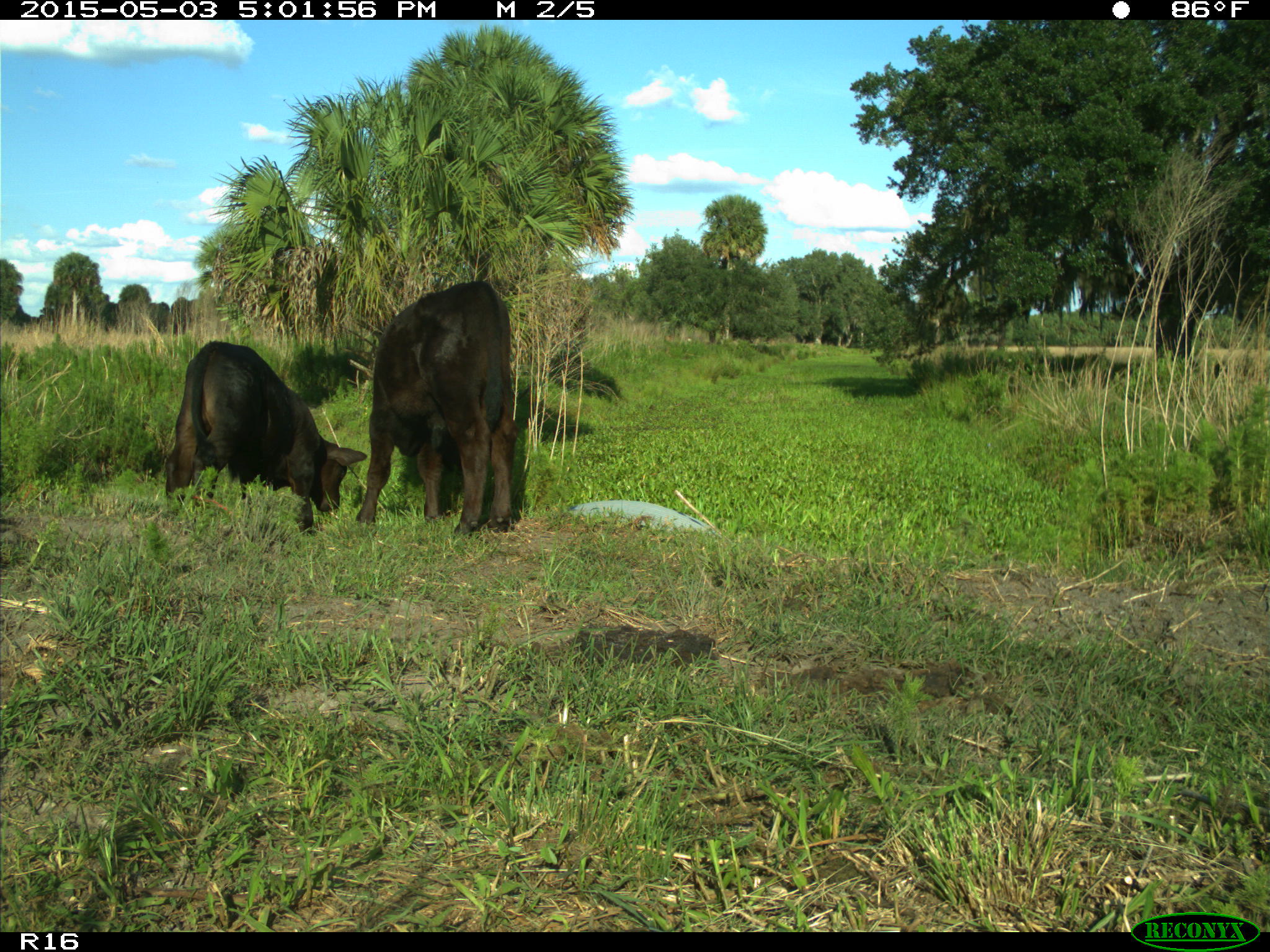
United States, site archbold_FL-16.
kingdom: Animalia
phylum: Chordata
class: Mammalia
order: Artiodactyla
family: Bovidae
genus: Bos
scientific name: Bos taurus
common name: domestic cow